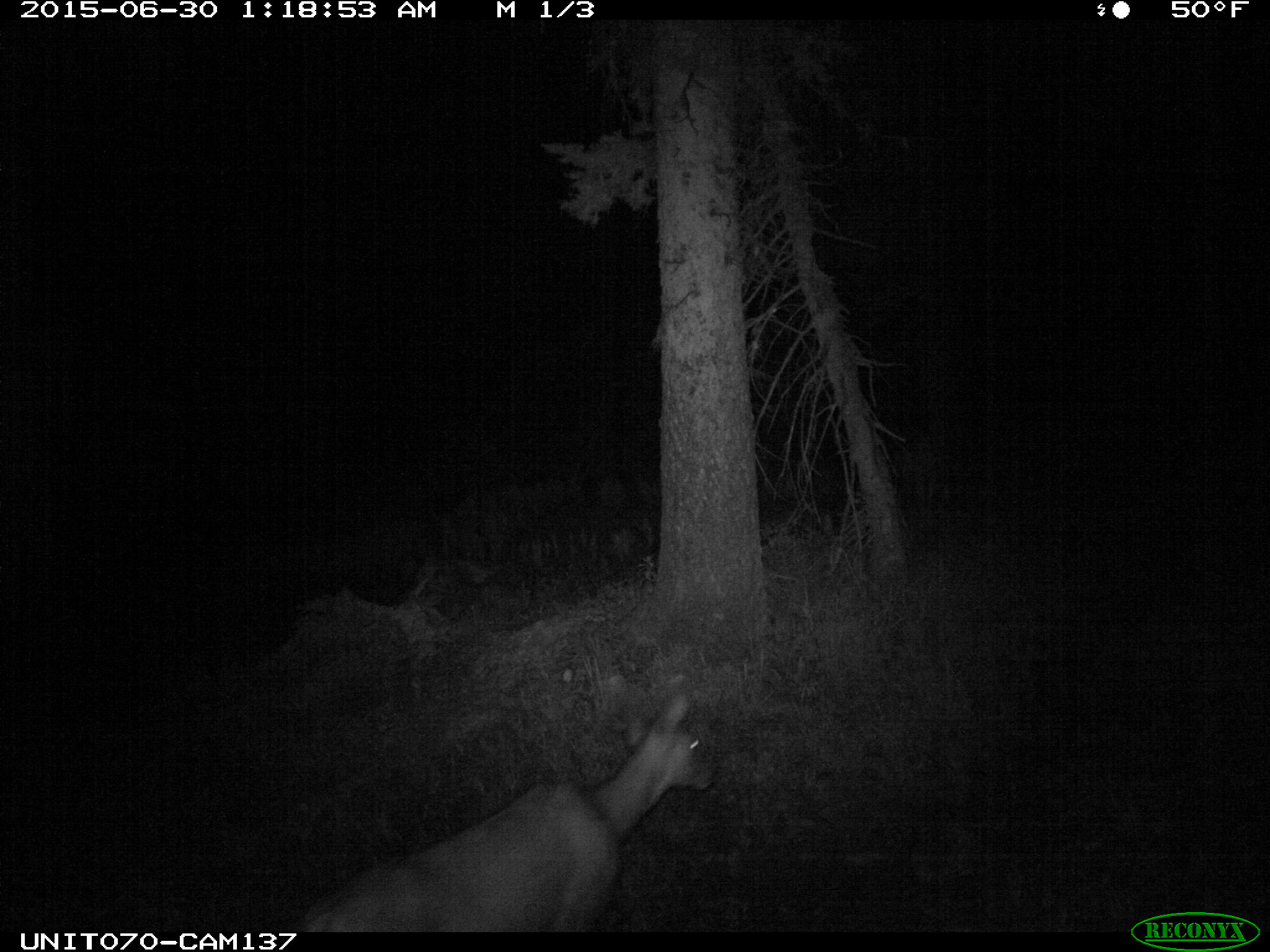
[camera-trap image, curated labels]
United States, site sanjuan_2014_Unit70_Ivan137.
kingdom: Animalia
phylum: Chordata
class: Mammalia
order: Artiodactyla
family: Cervidae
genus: Odocoileus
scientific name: Odocoileus hemionus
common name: mule deer